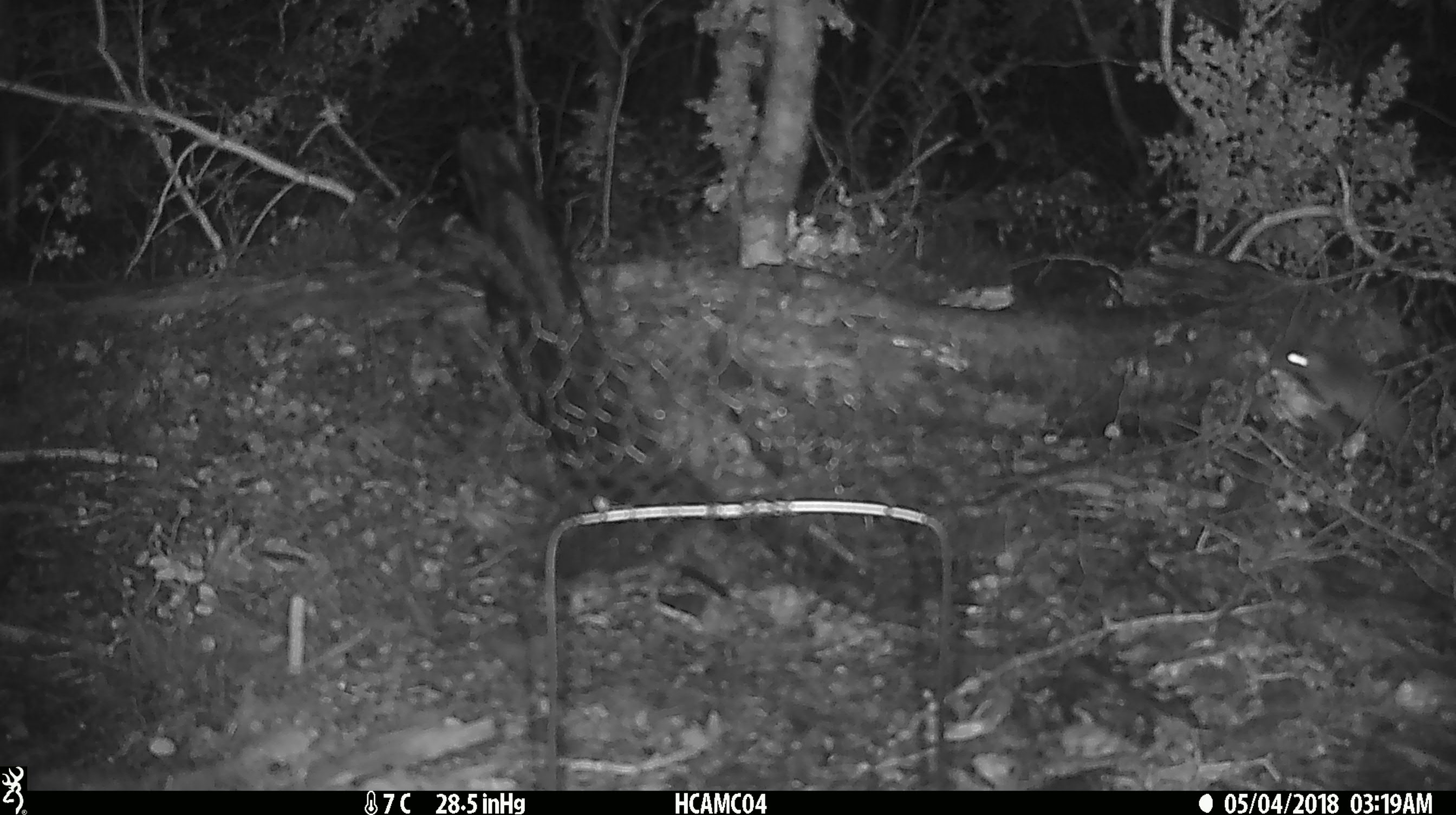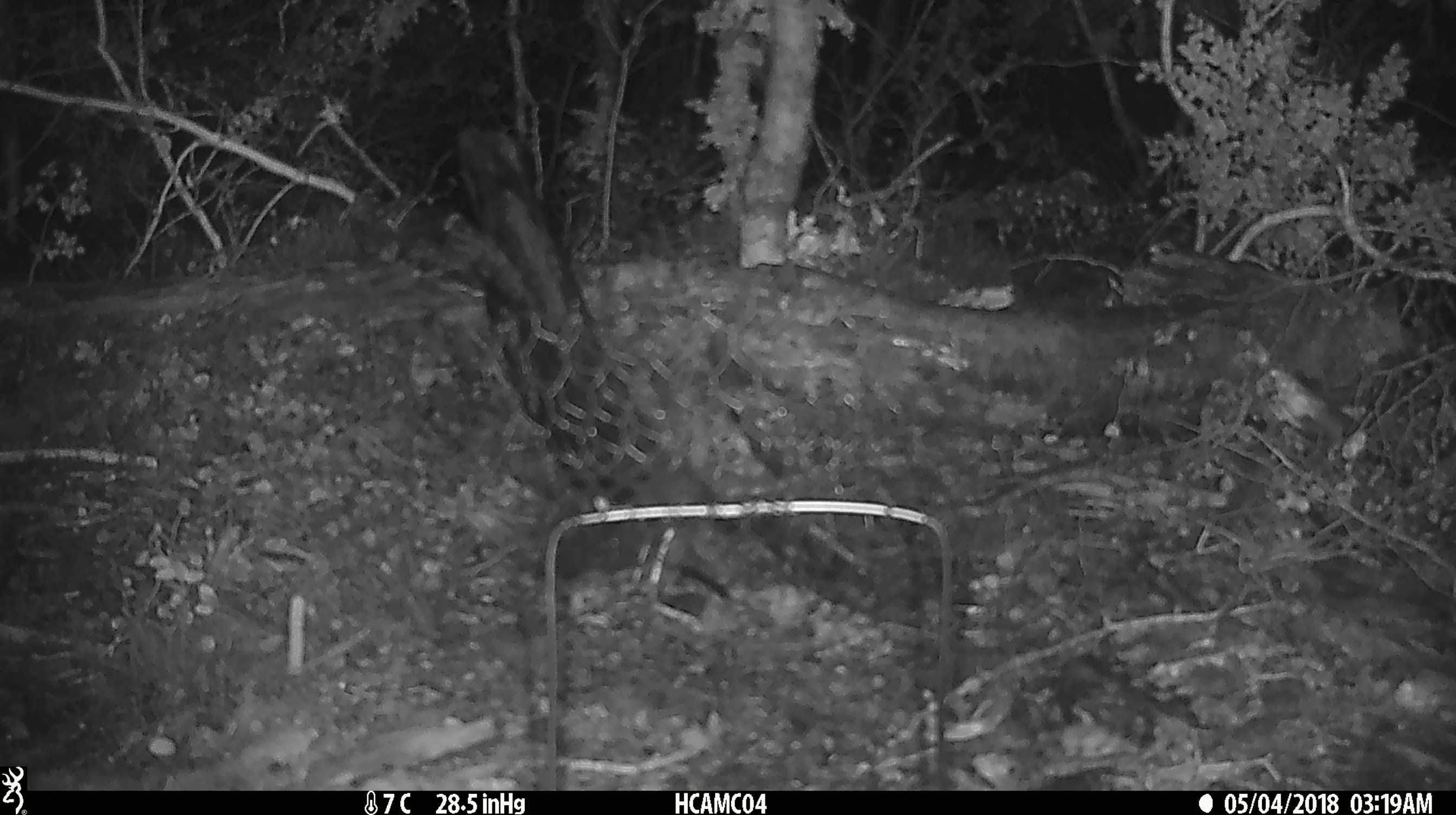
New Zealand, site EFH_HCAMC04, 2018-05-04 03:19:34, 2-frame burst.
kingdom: Animalia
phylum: Chordata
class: Mammalia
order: Rodentia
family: Muridae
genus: Rattus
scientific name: Rattus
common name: rat